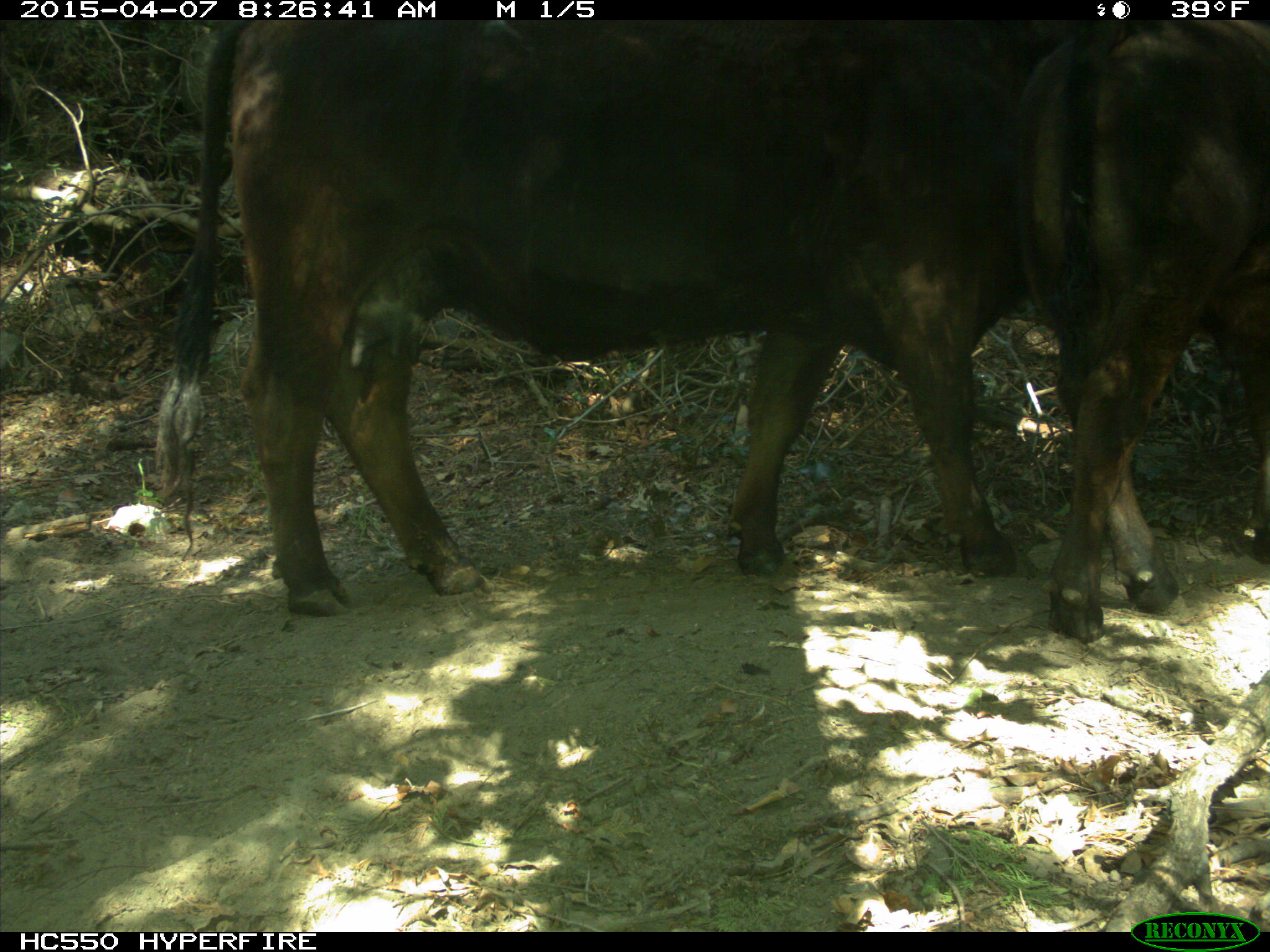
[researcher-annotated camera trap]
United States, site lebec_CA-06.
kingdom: Animalia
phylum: Chordata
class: Mammalia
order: Artiodactyla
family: Bovidae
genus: Bos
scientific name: Bos taurus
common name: domestic cow